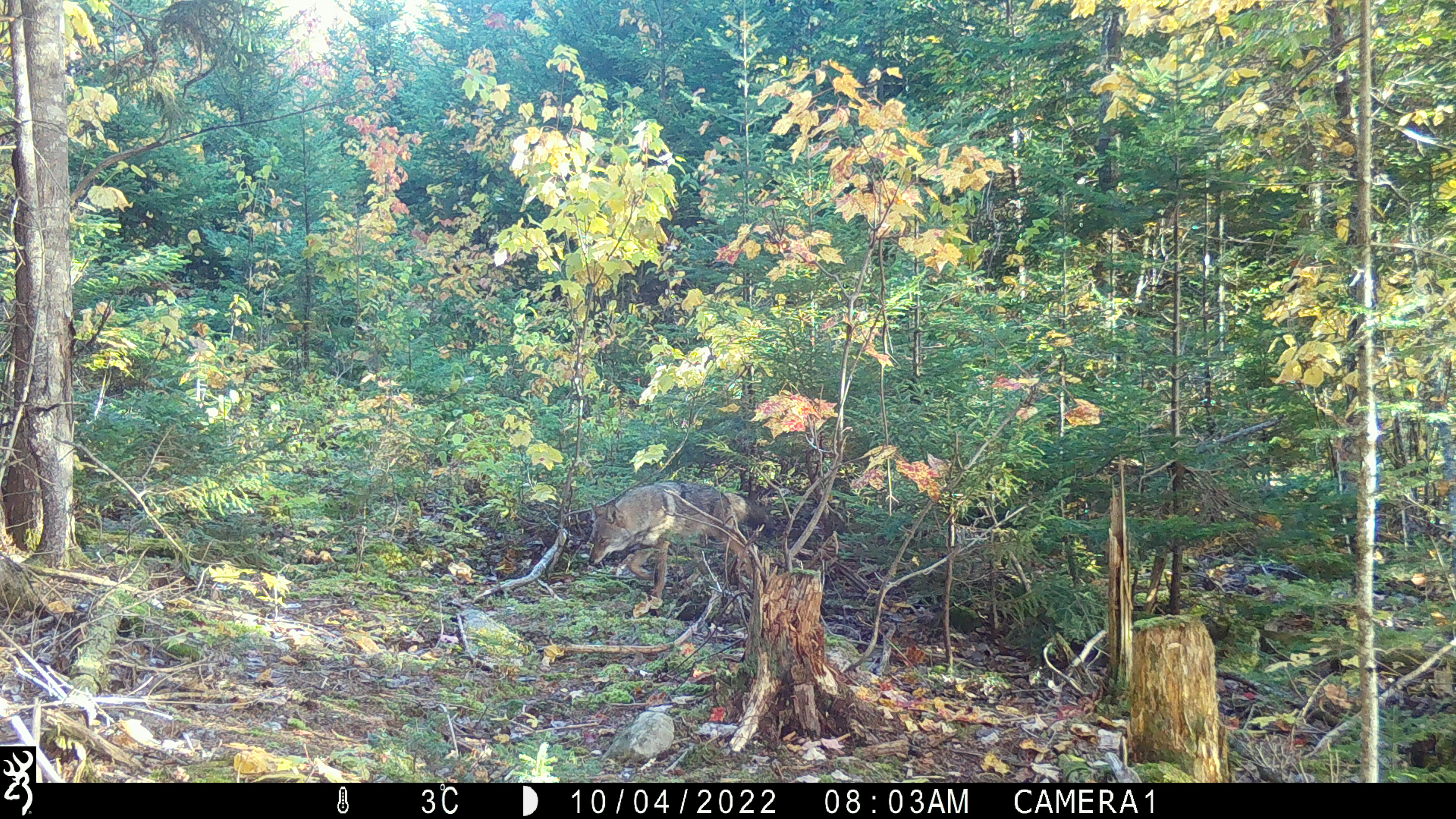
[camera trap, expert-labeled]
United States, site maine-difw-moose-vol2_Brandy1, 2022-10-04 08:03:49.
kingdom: Animalia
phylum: Chordata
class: Mammalia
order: Carnivora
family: Canidae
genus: Canis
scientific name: Canis latrans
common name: coyote